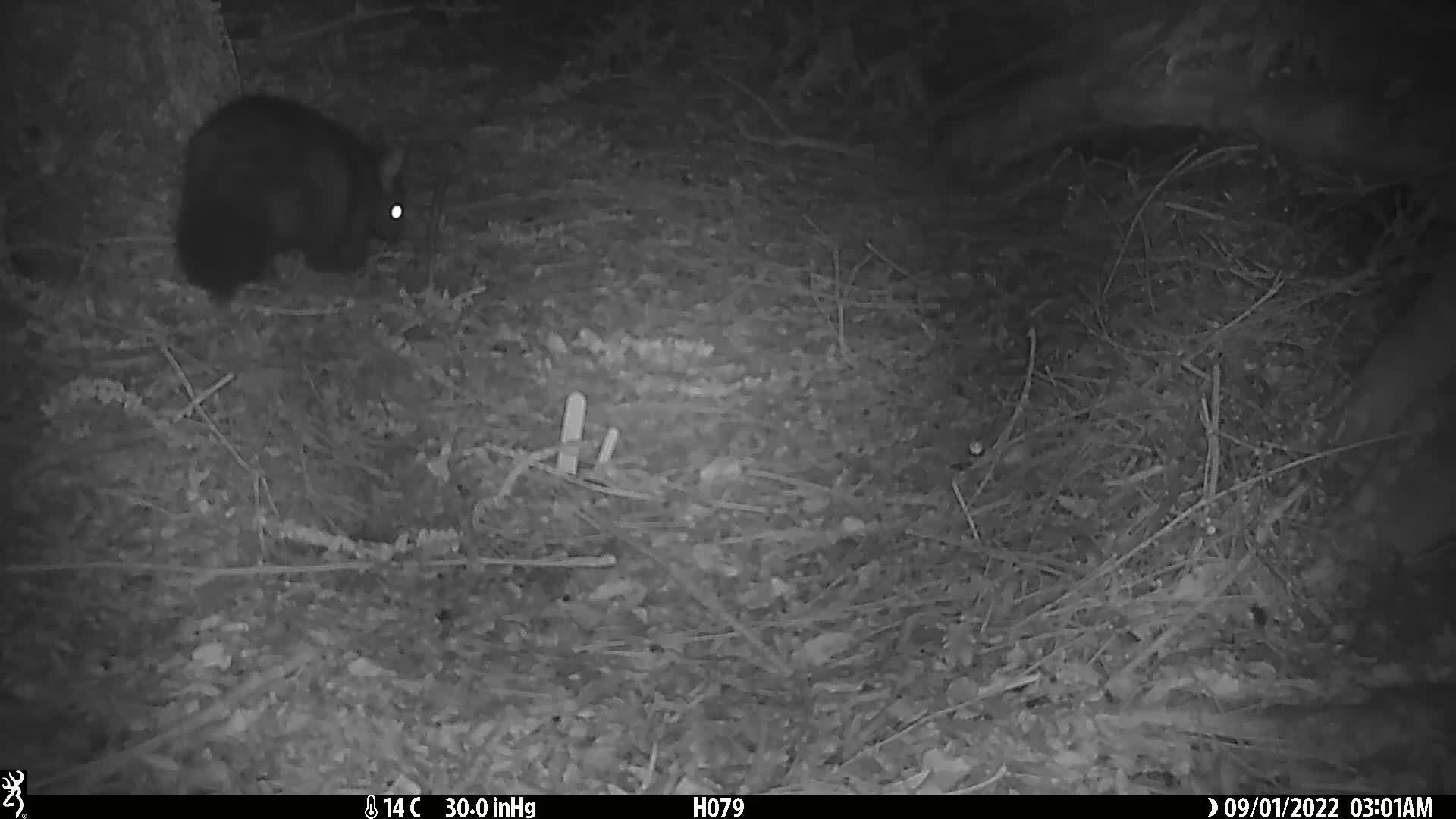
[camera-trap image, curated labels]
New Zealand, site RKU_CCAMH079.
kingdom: Animalia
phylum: Chordata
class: Mammalia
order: Diprotodontia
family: Phalangeridae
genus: Trichosurus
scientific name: Trichosurus vulpecula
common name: common brushtail possum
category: possum